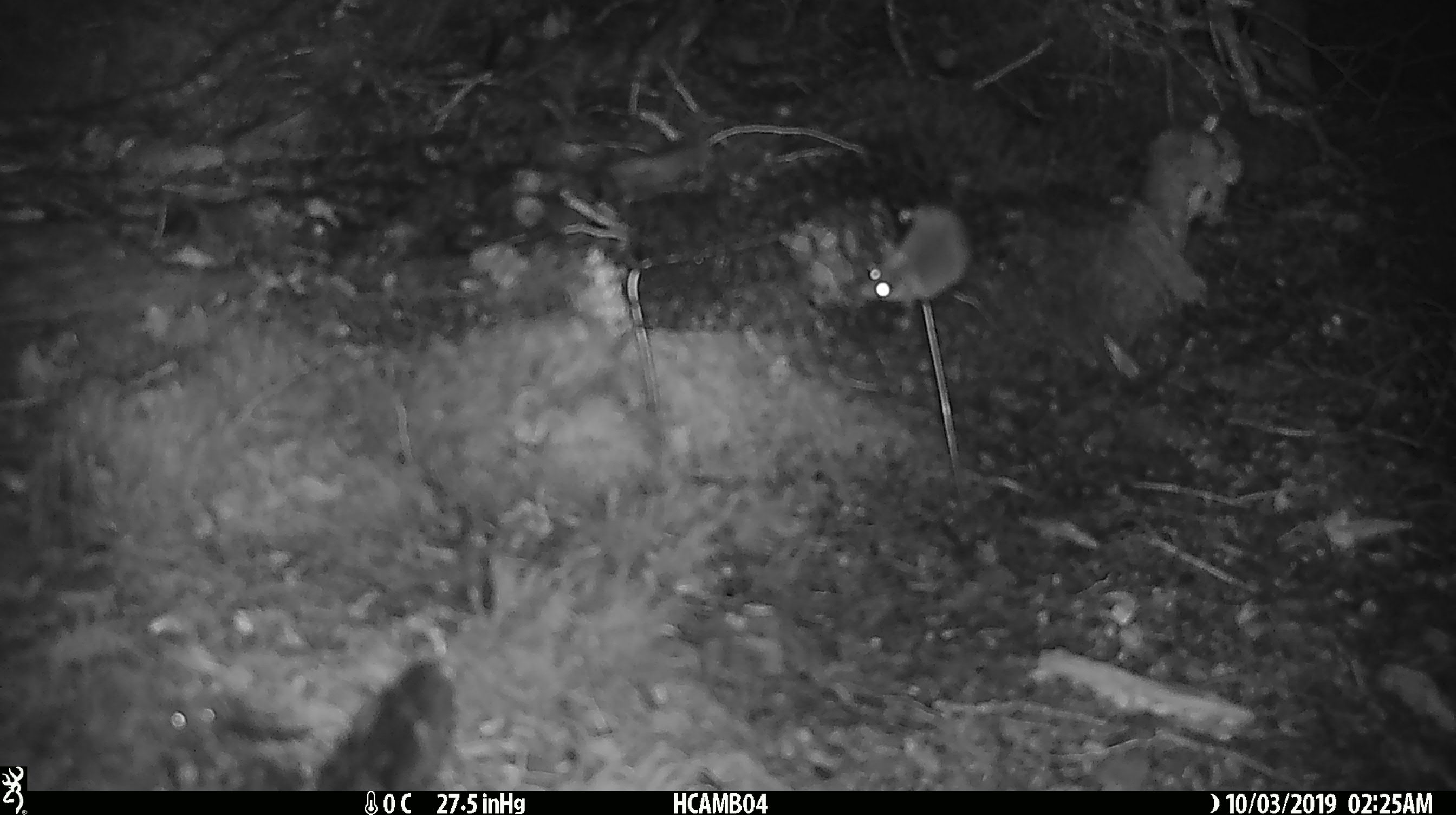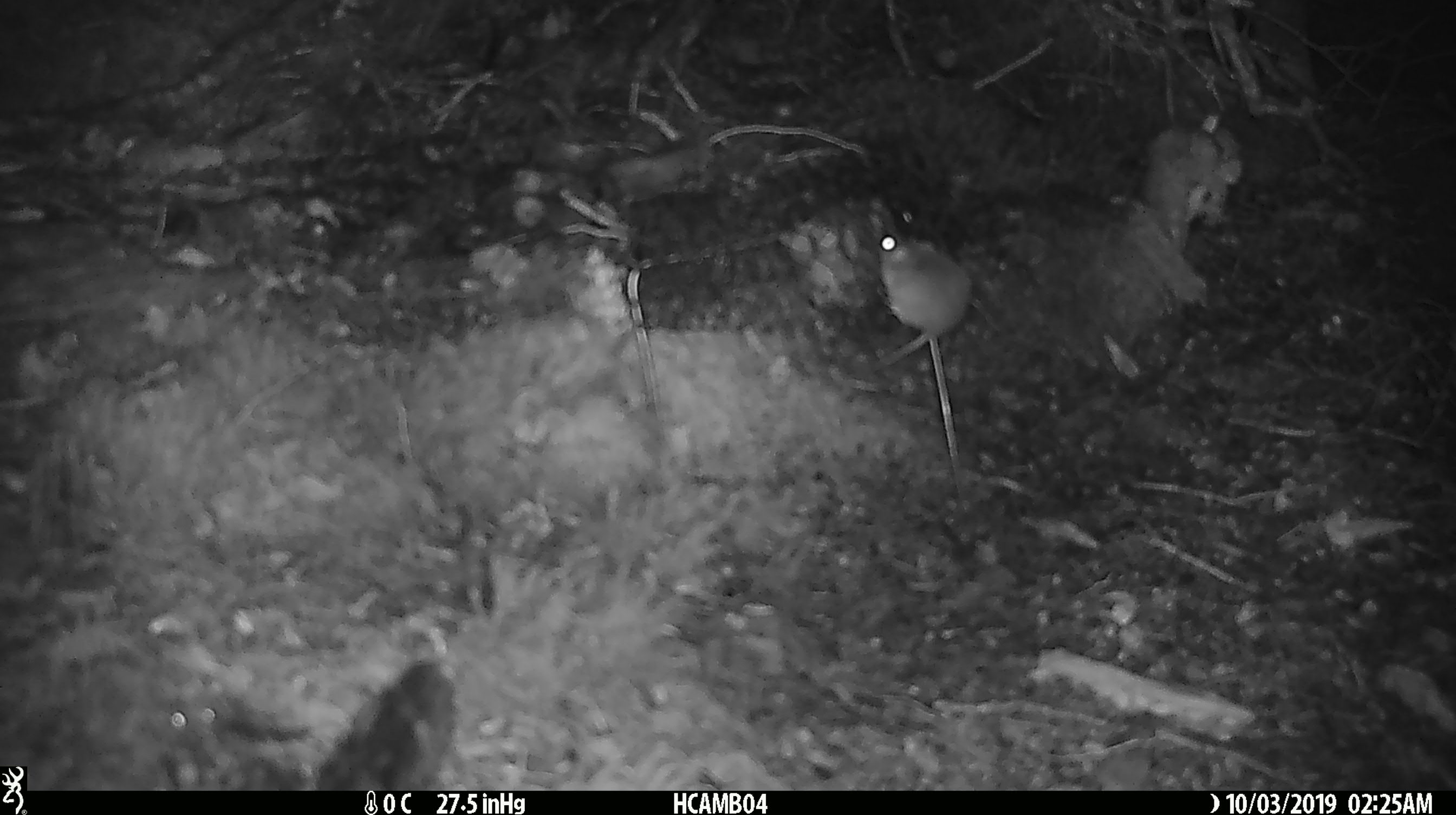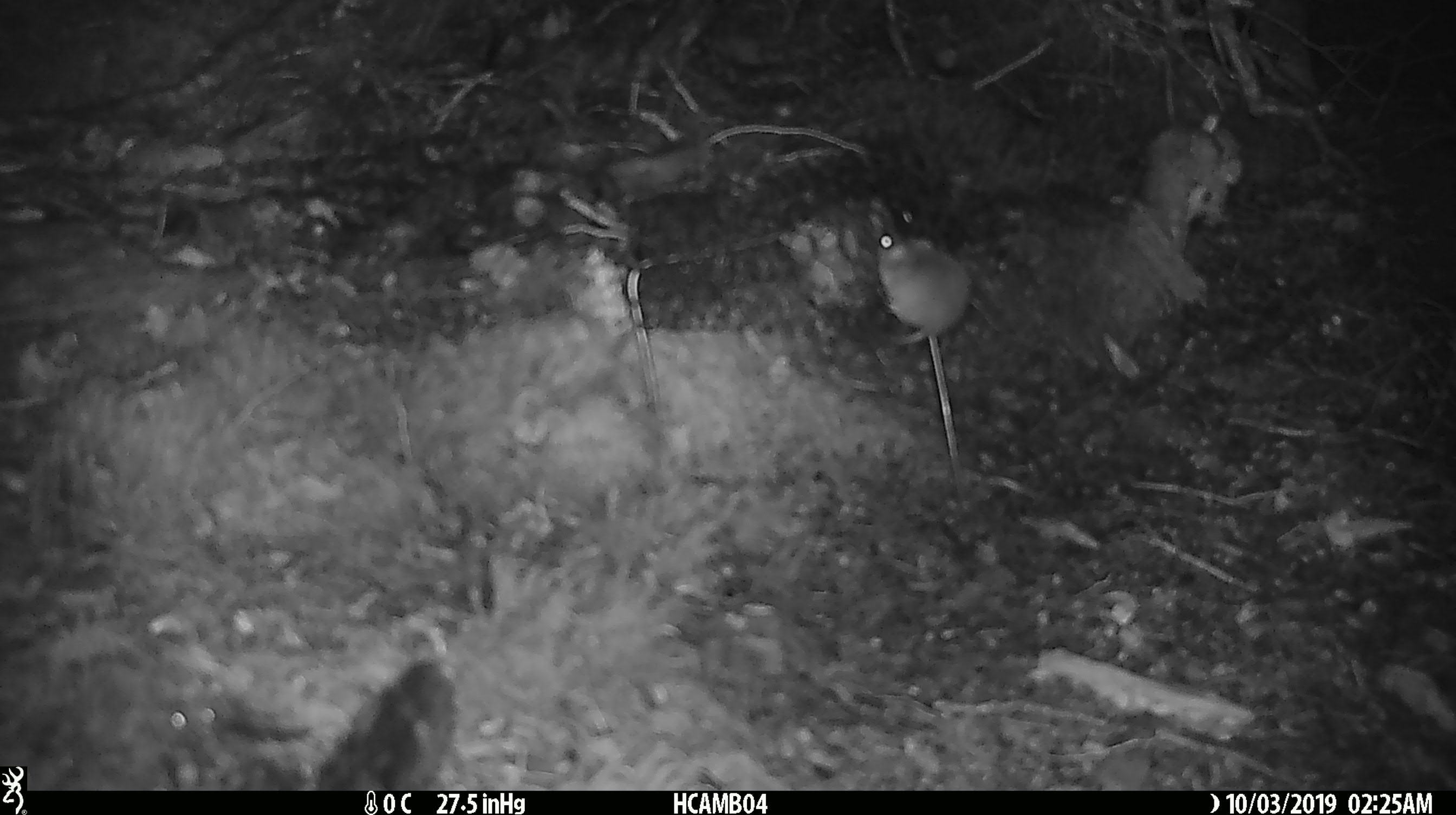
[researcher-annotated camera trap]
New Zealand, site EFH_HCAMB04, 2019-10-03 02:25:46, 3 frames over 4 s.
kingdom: Animalia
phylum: Chordata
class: Mammalia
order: Rodentia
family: Muridae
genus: Mus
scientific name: Mus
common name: mouse